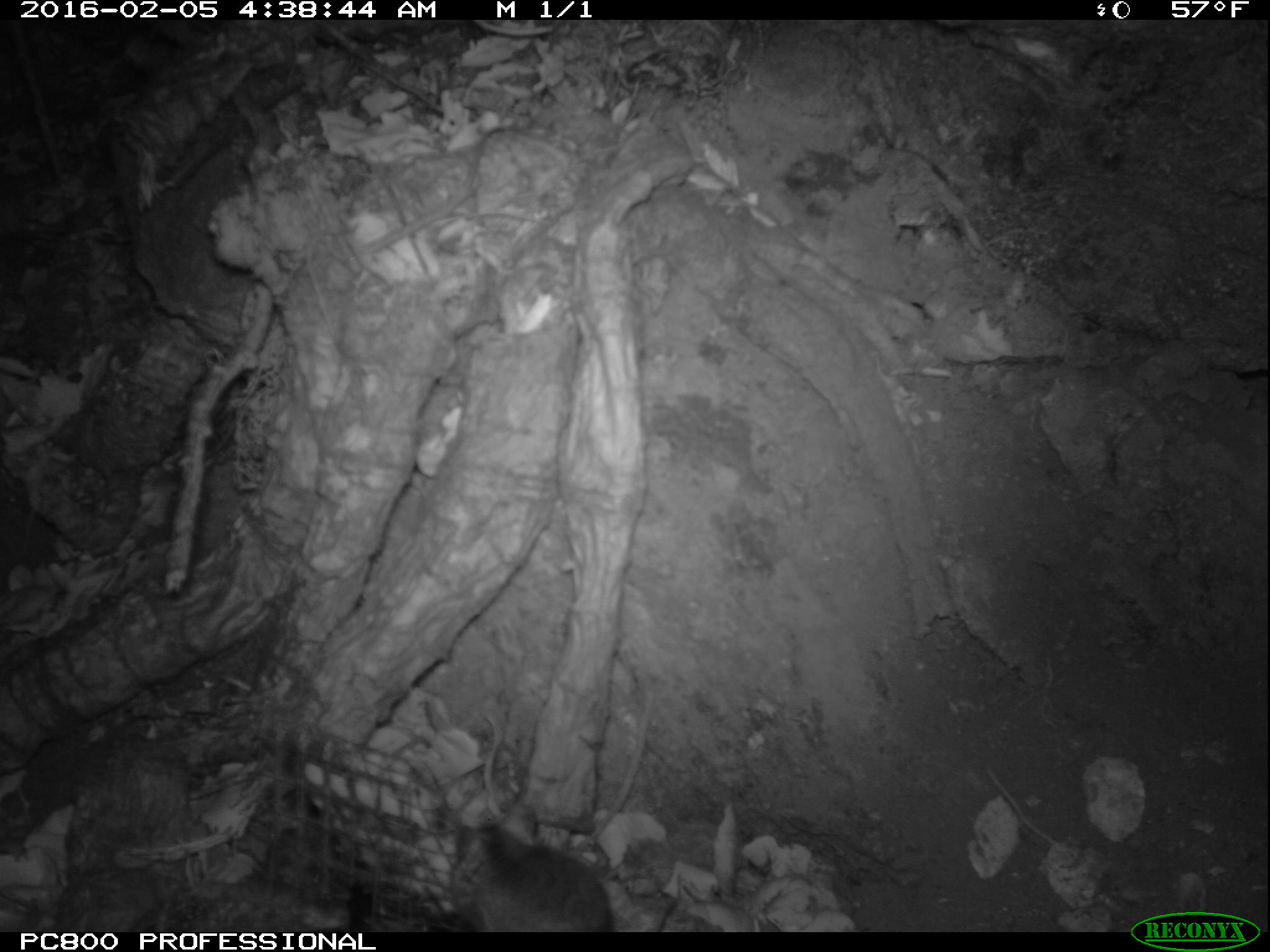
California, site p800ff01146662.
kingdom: Animalia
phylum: Chordata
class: Mammalia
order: Rodentia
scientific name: Rodentia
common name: rodent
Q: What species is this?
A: Rodent (Rodentia).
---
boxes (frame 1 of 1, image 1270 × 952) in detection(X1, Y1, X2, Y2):
rodent: detection(449, 806, 674, 931)